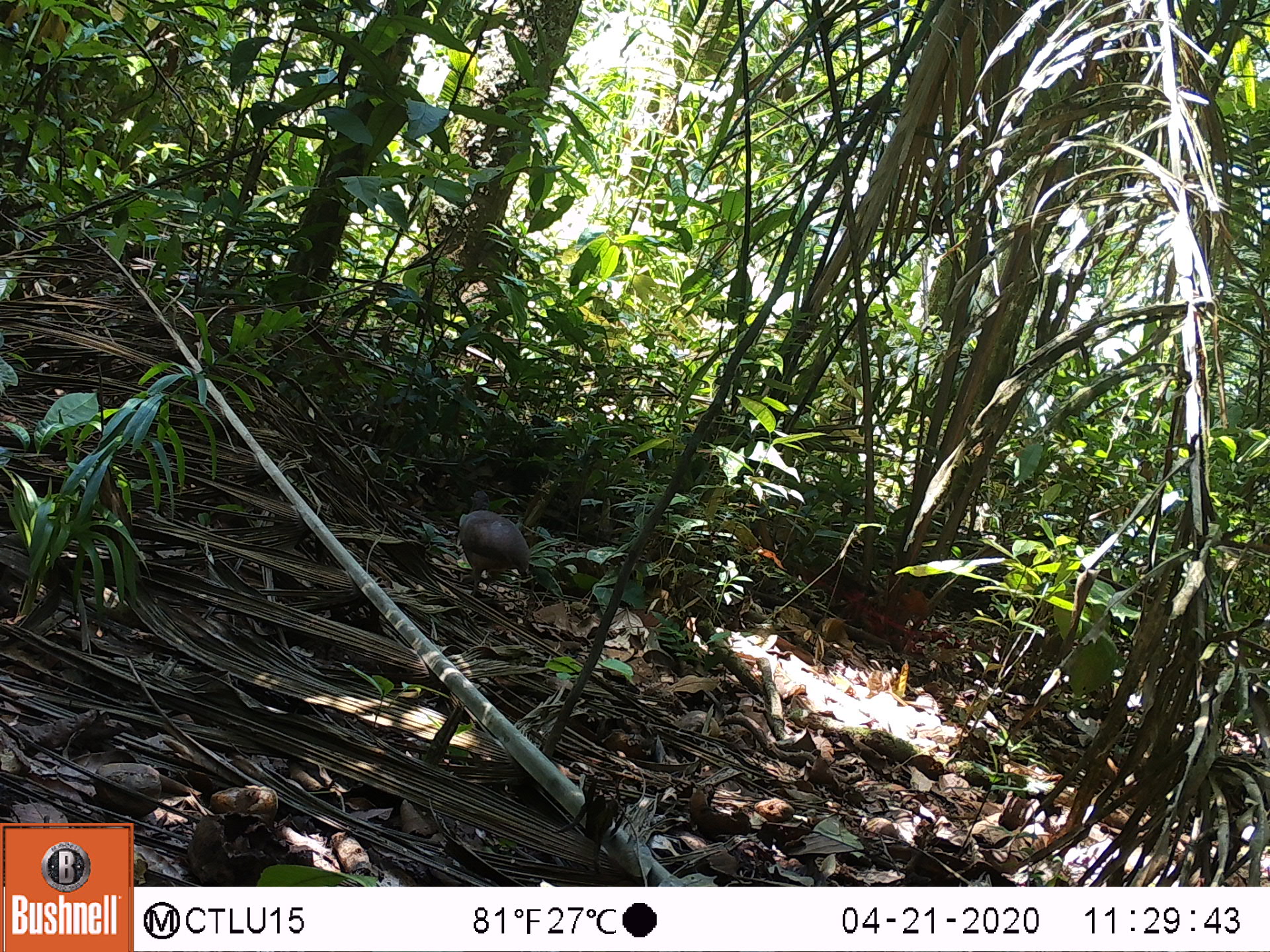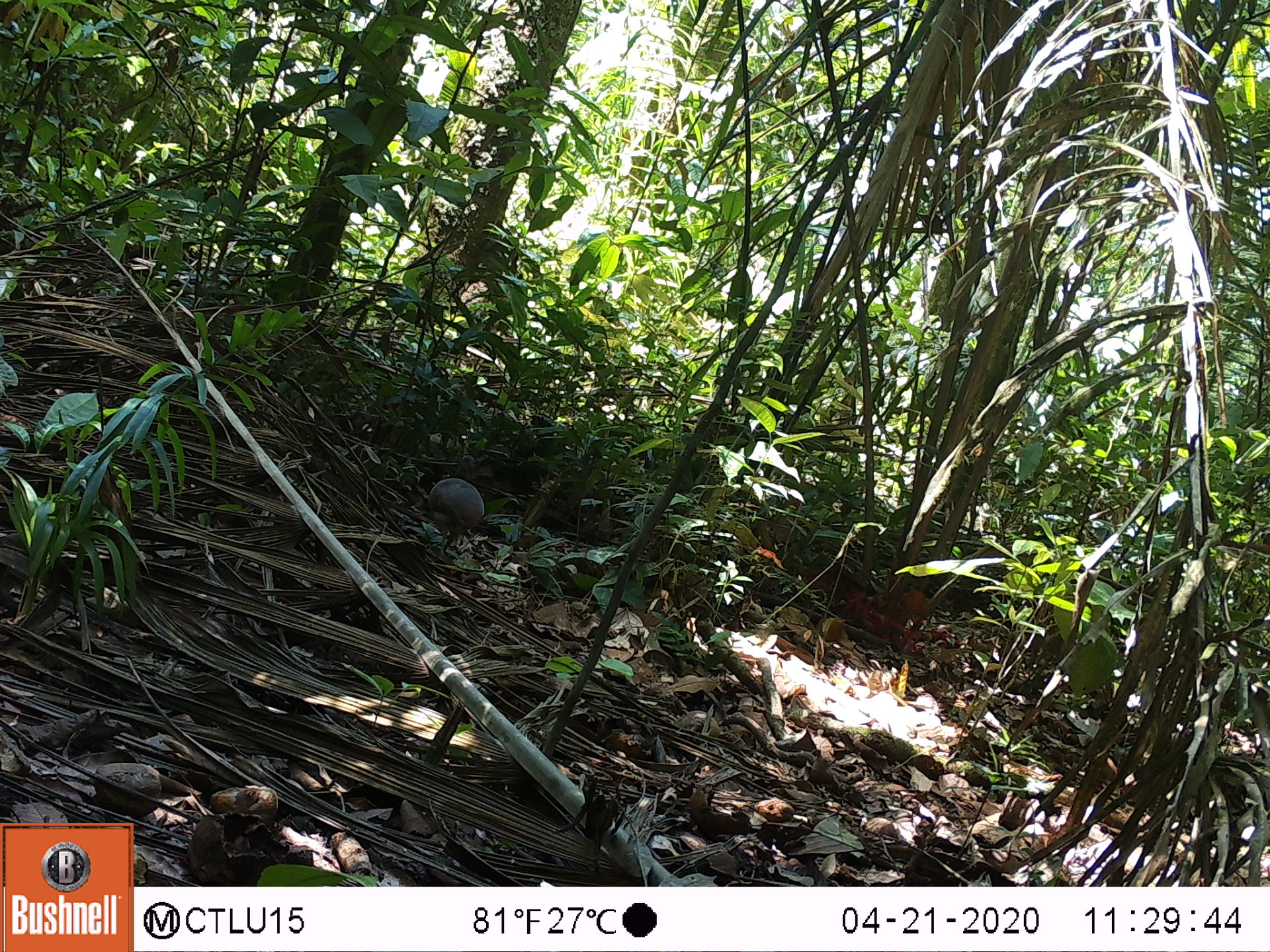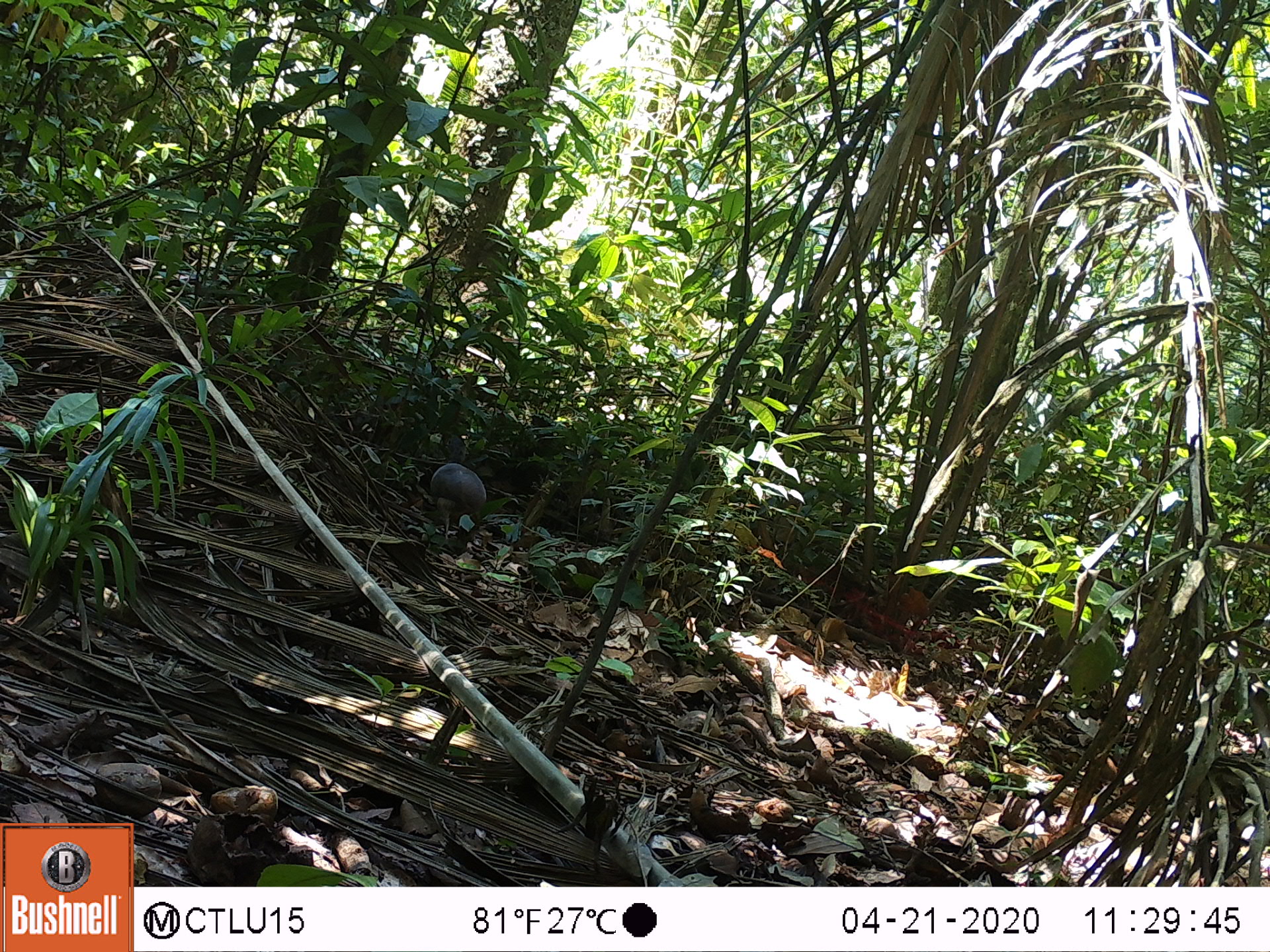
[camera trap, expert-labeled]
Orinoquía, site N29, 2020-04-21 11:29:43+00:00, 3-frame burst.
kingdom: Animalia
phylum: Chordata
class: Aves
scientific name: Aves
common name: bird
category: unknown bird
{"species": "unknown bird (bird) (Aves)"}